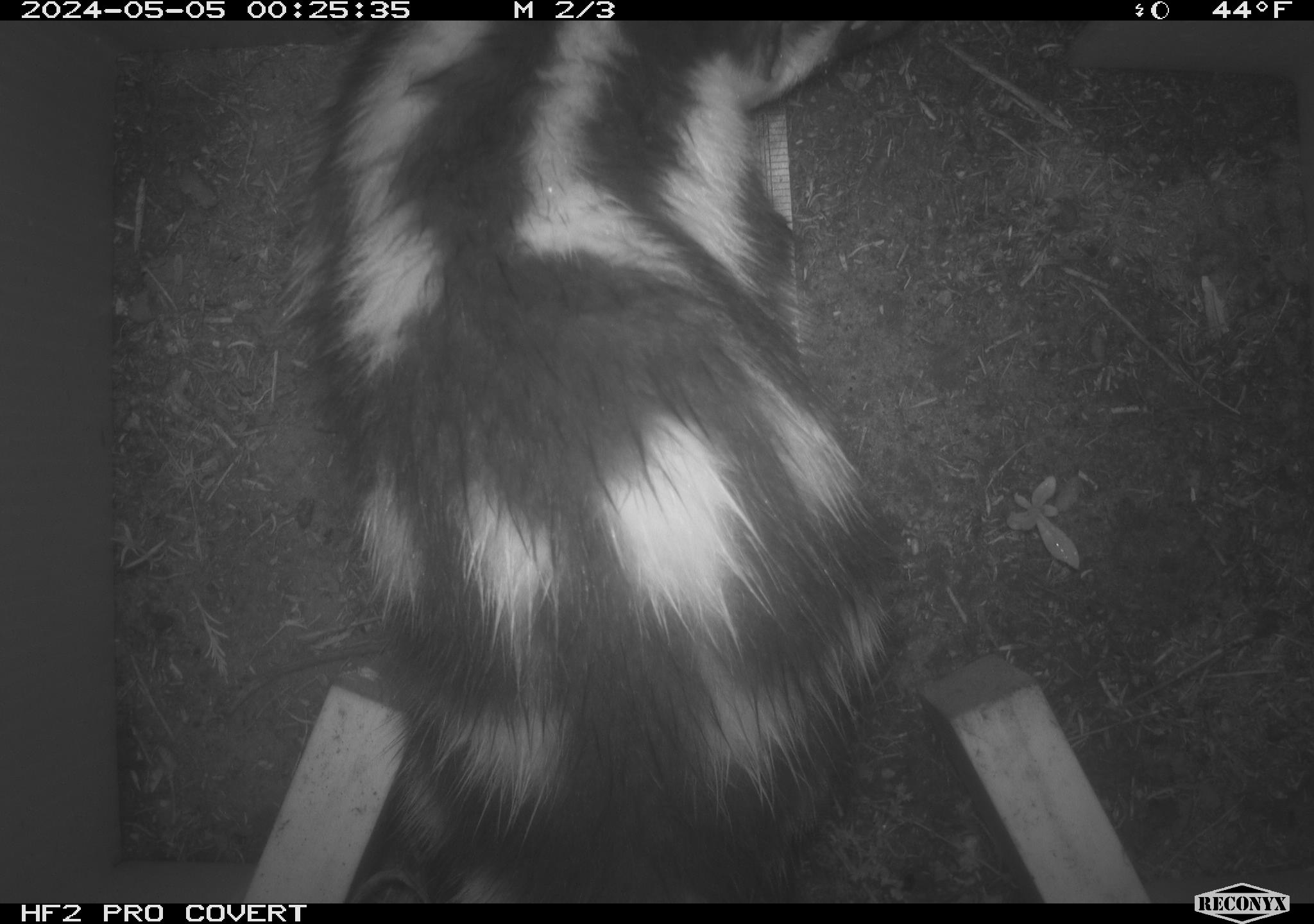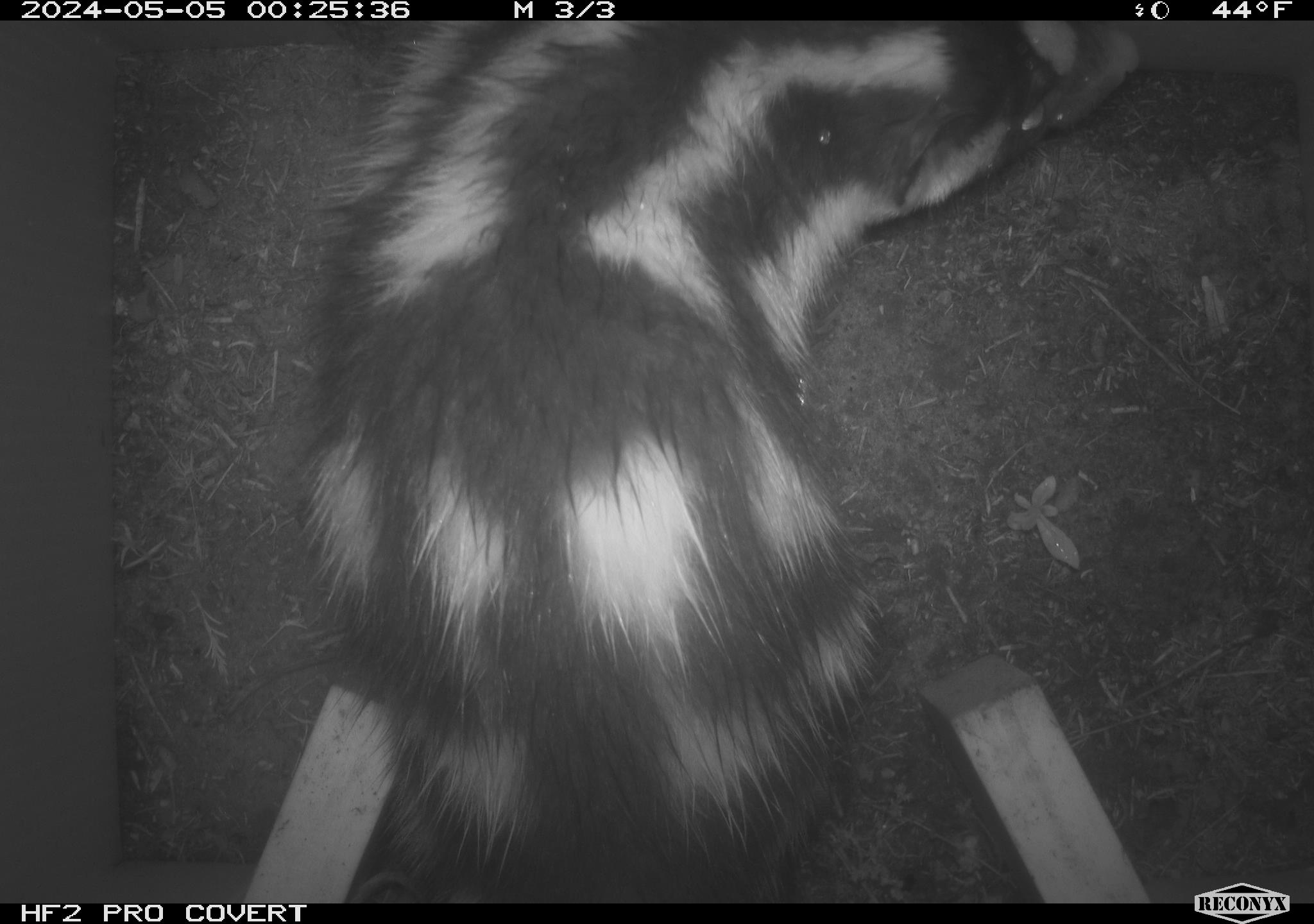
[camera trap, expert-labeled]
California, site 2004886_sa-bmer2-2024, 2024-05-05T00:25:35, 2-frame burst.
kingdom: Animalia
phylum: Chordata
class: Mammalia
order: Carnivora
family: Mephitidae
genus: Spilogale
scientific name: Spilogale gracilis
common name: western spotted skunk